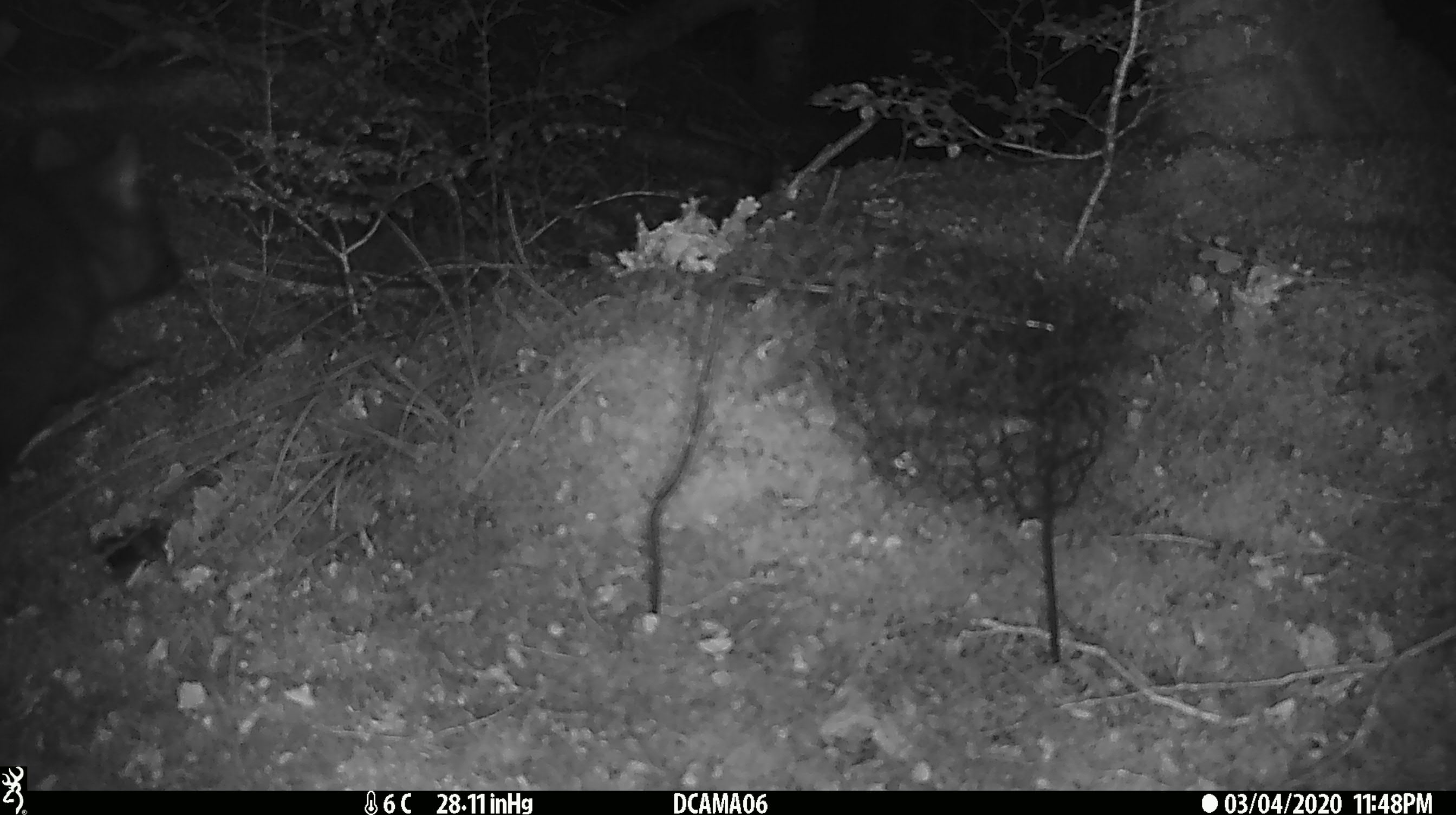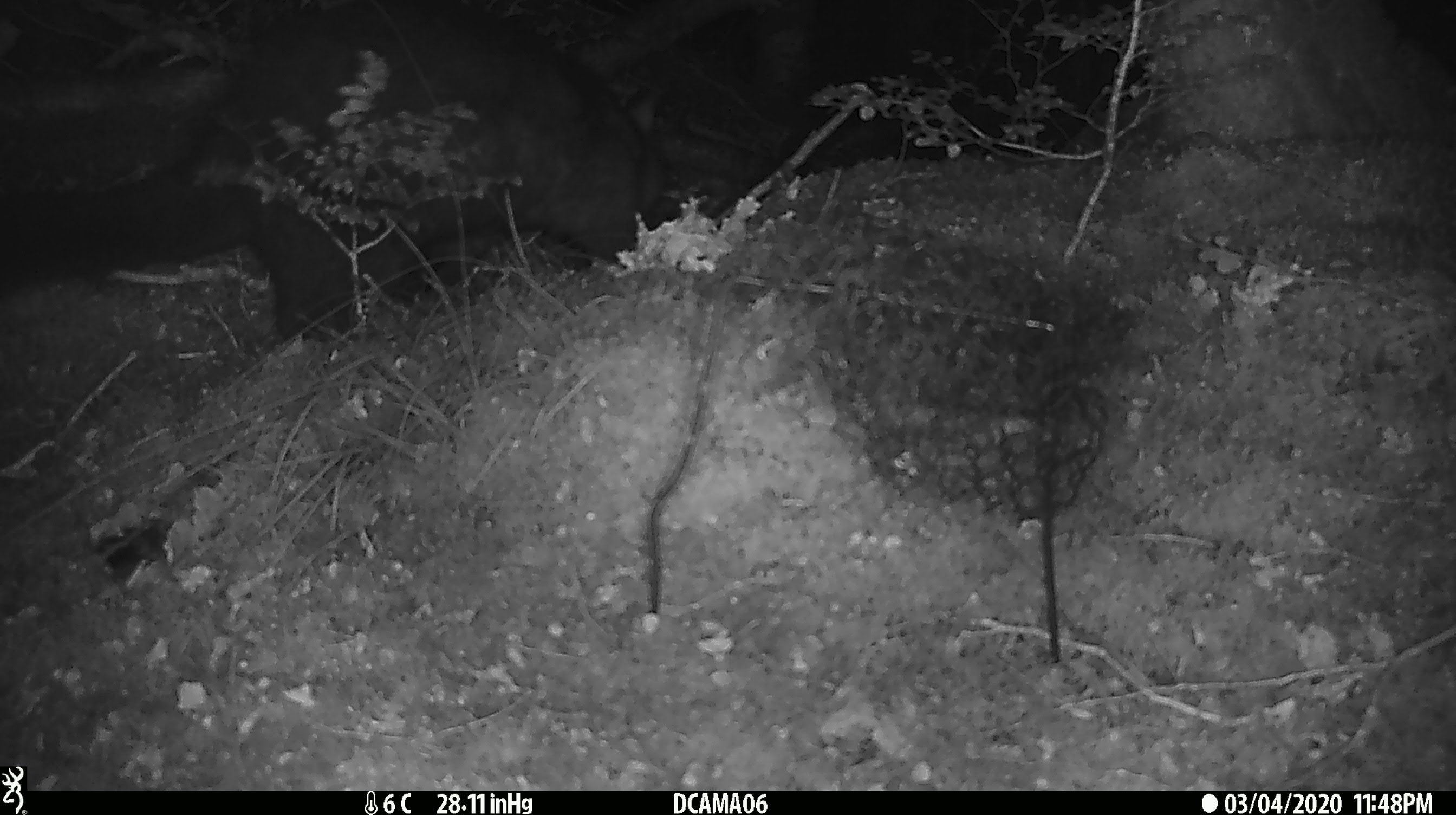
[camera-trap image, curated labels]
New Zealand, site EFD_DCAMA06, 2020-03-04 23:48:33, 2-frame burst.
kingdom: Animalia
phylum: Chordata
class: Mammalia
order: Diprotodontia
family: Phalangeridae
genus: Trichosurus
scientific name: Trichosurus vulpecula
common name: common brushtail possum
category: possum